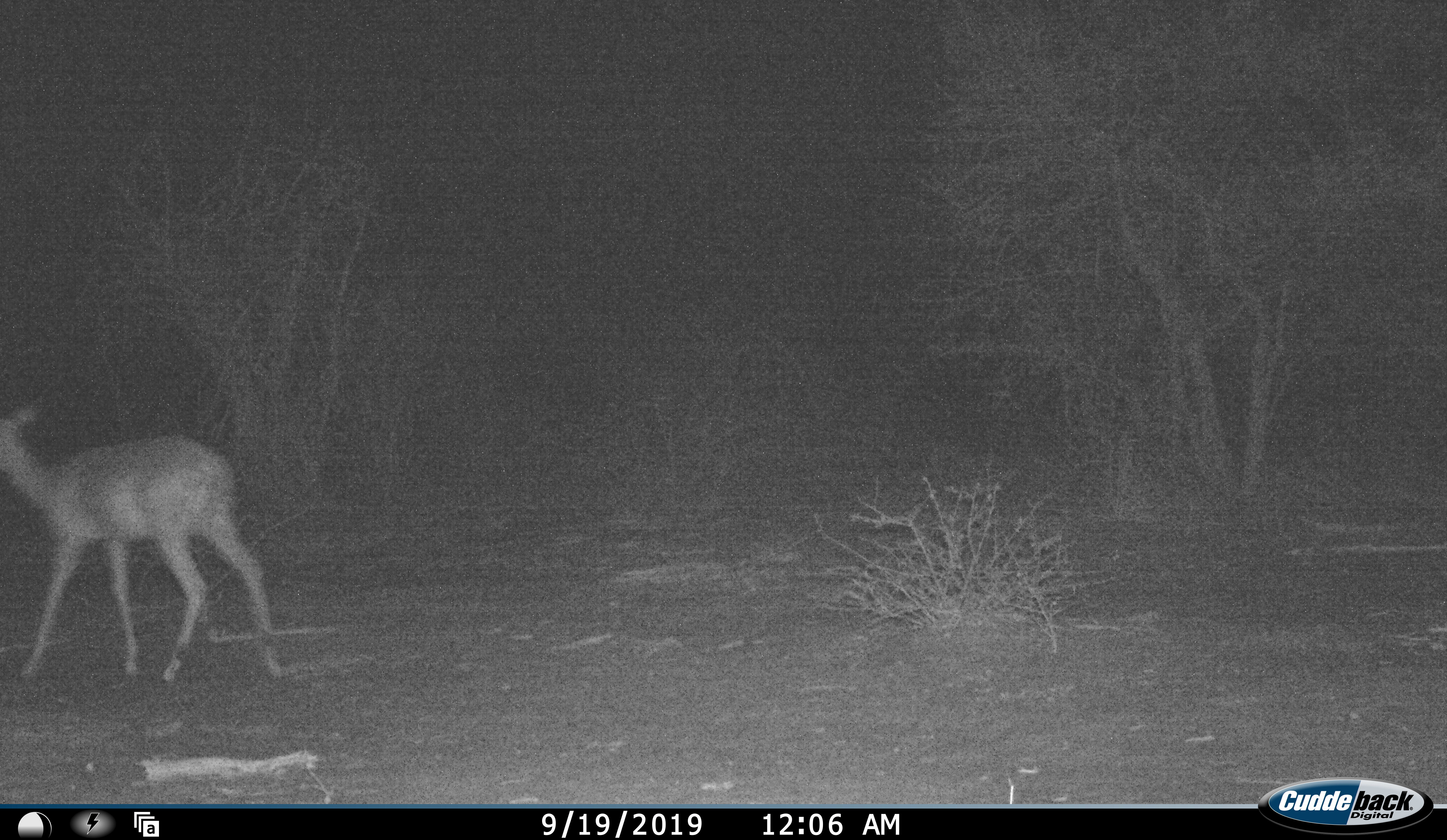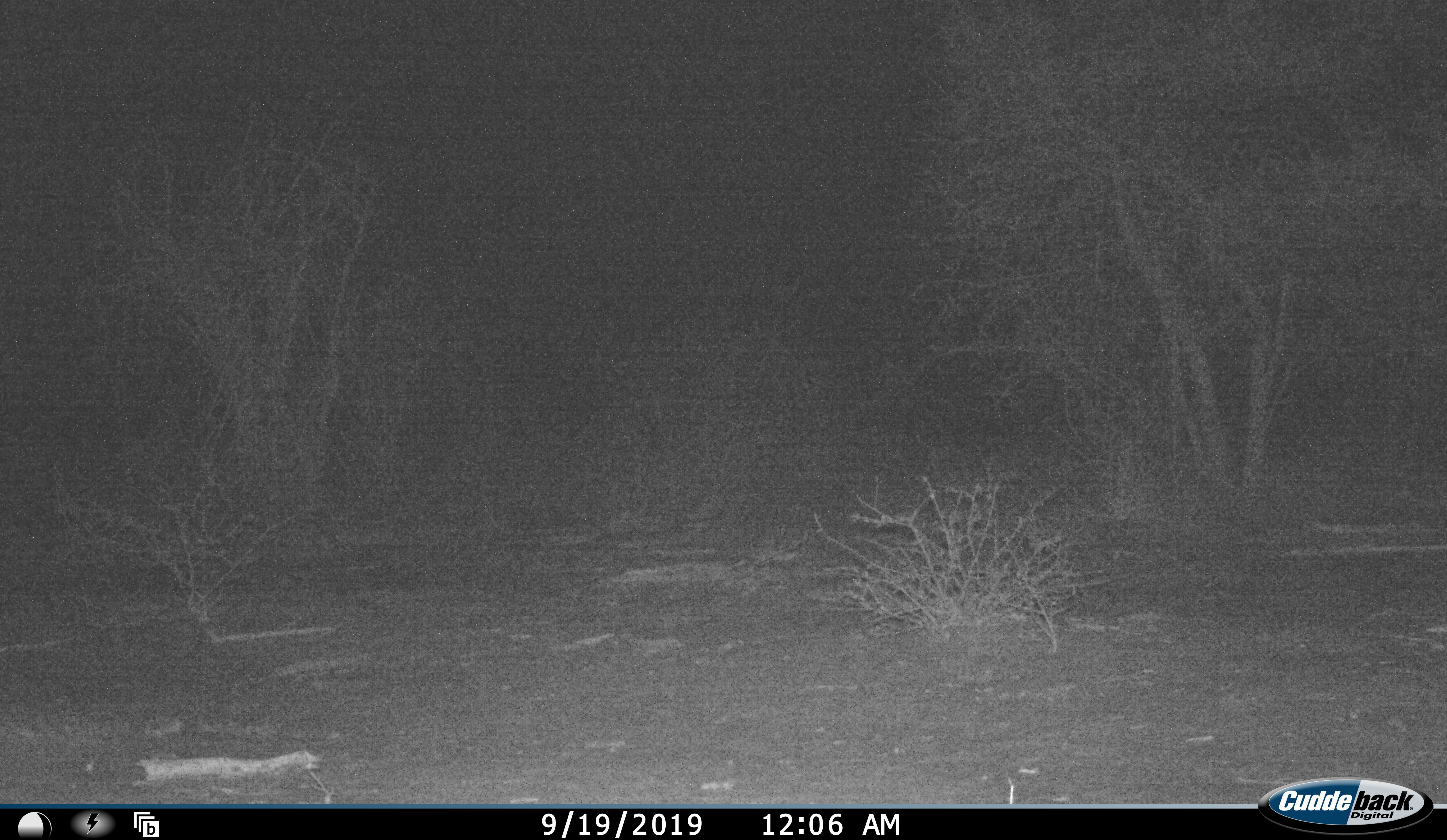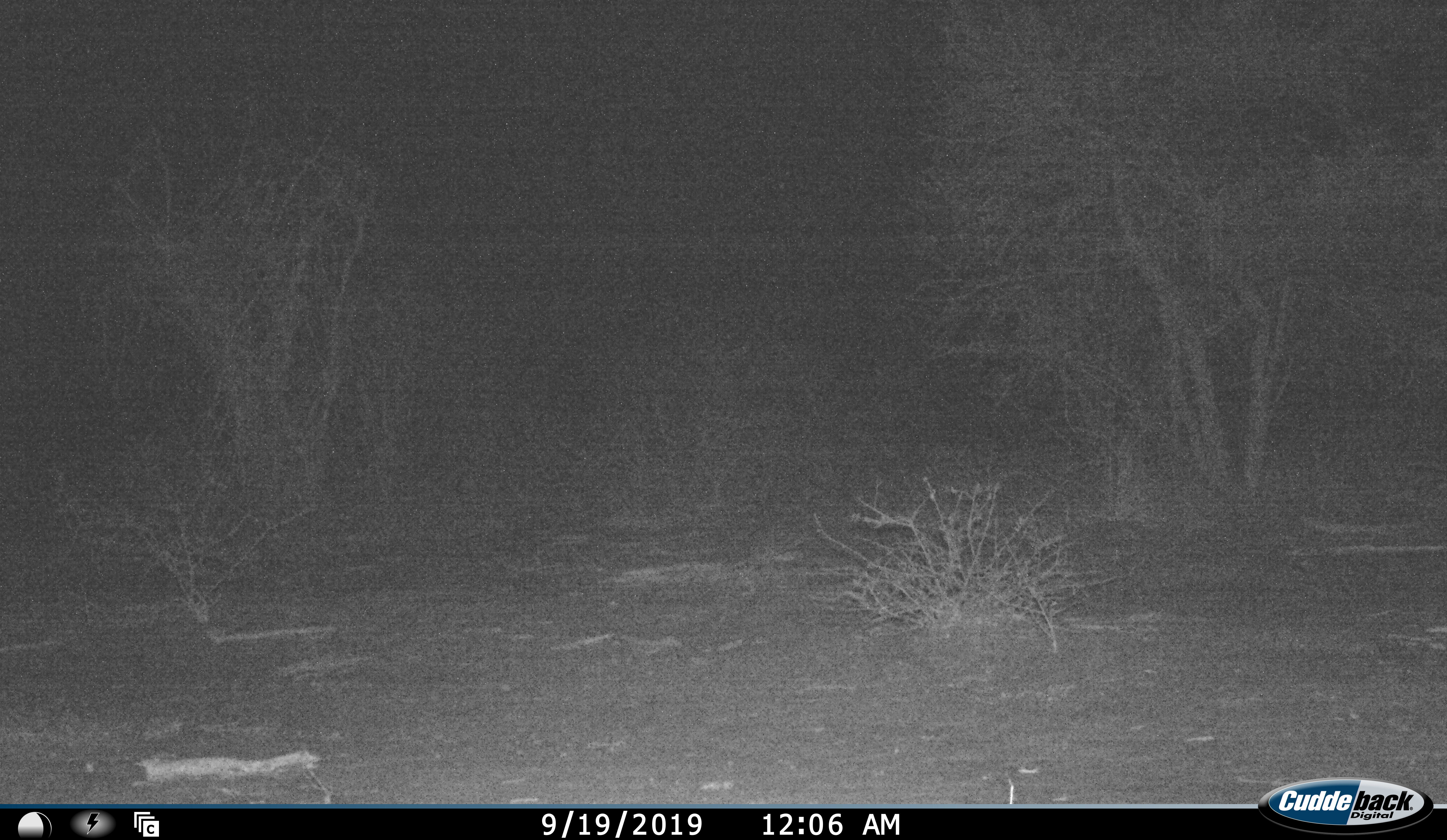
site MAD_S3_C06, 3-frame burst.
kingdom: Animalia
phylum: Chordata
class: Mammalia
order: Artiodactyla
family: Bovidae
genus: Aepyceros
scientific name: Aepyceros melampus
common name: impala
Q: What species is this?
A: Impala (Aepyceros melampus).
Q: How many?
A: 1.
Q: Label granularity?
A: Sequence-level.